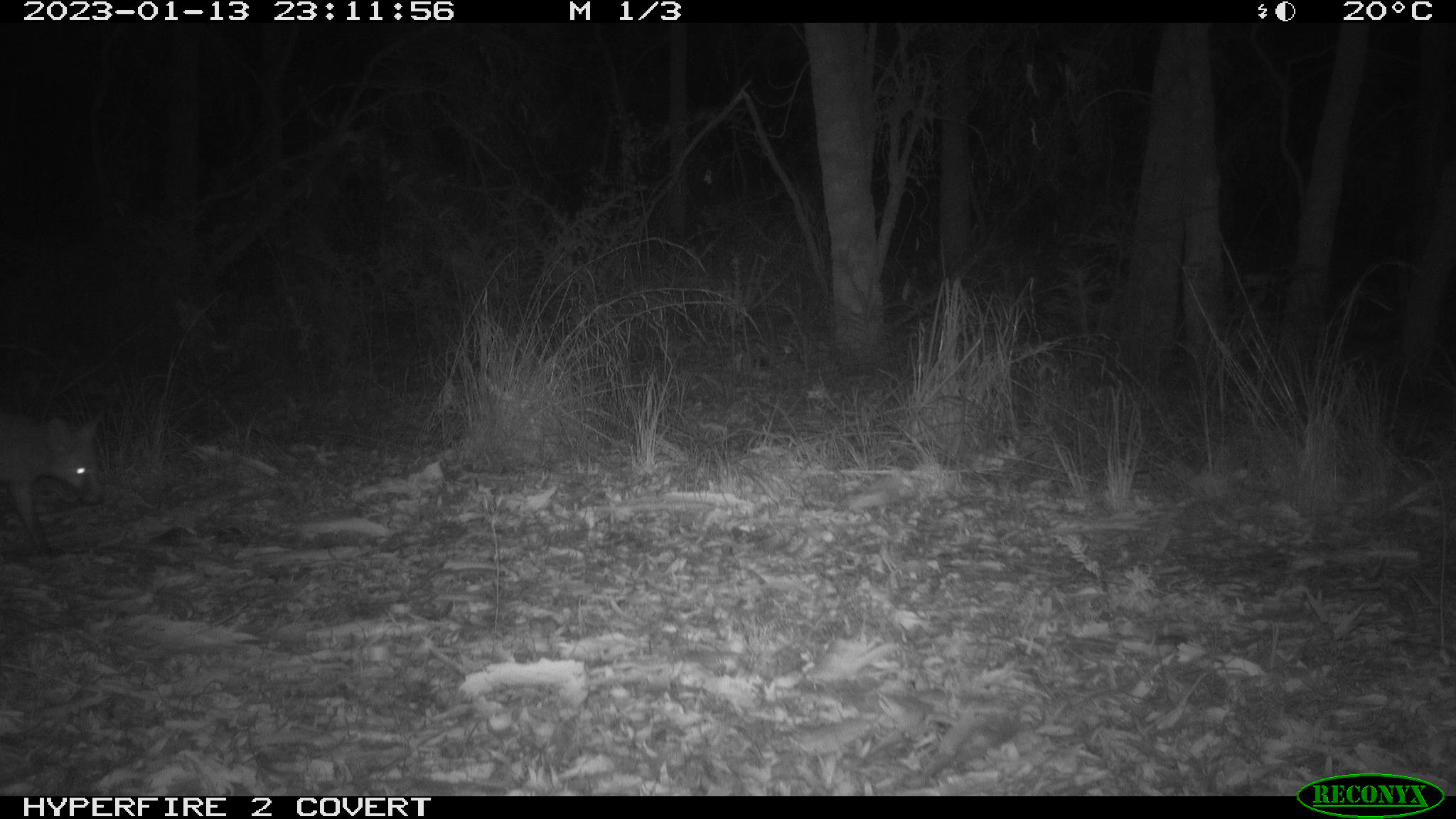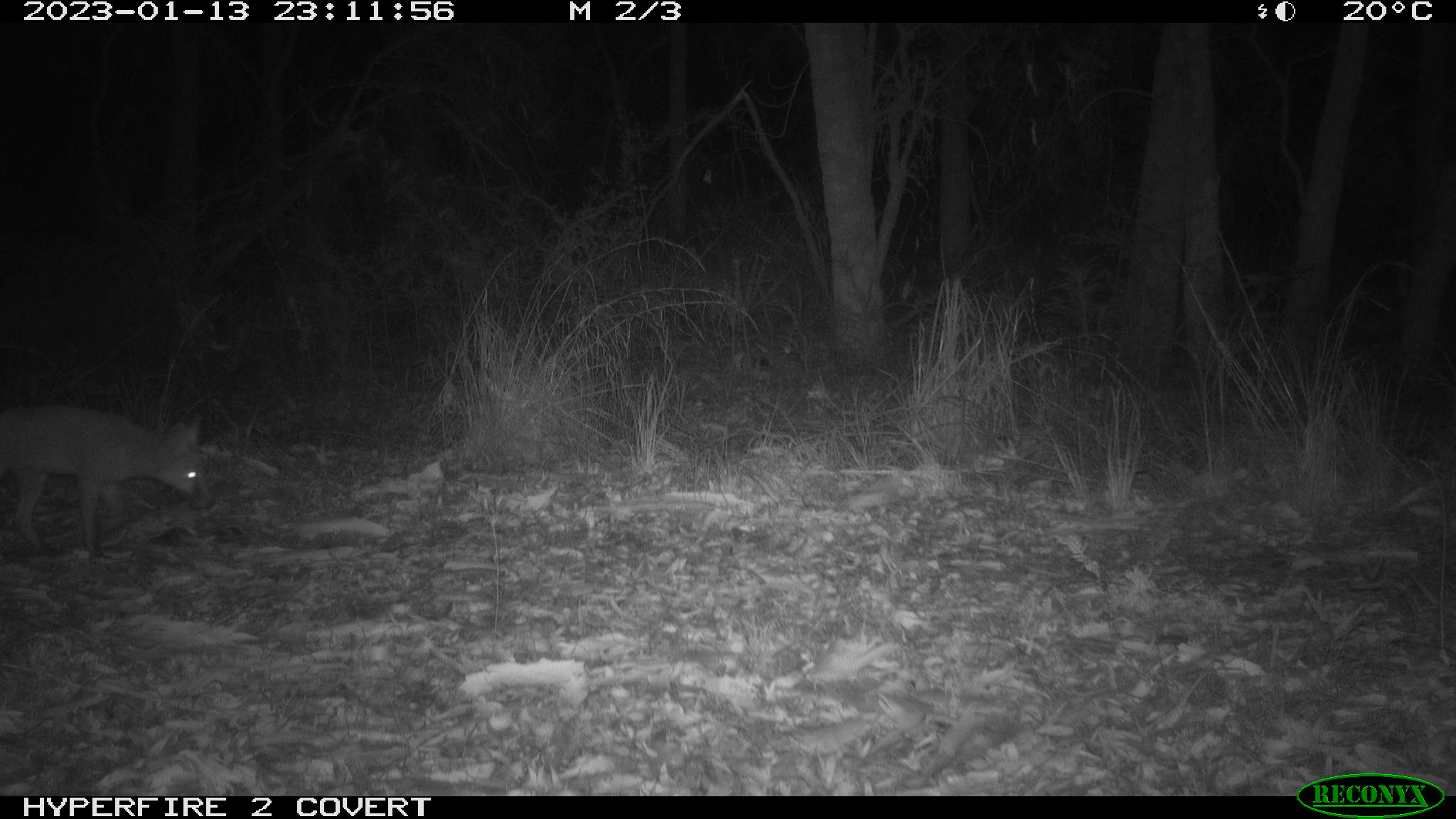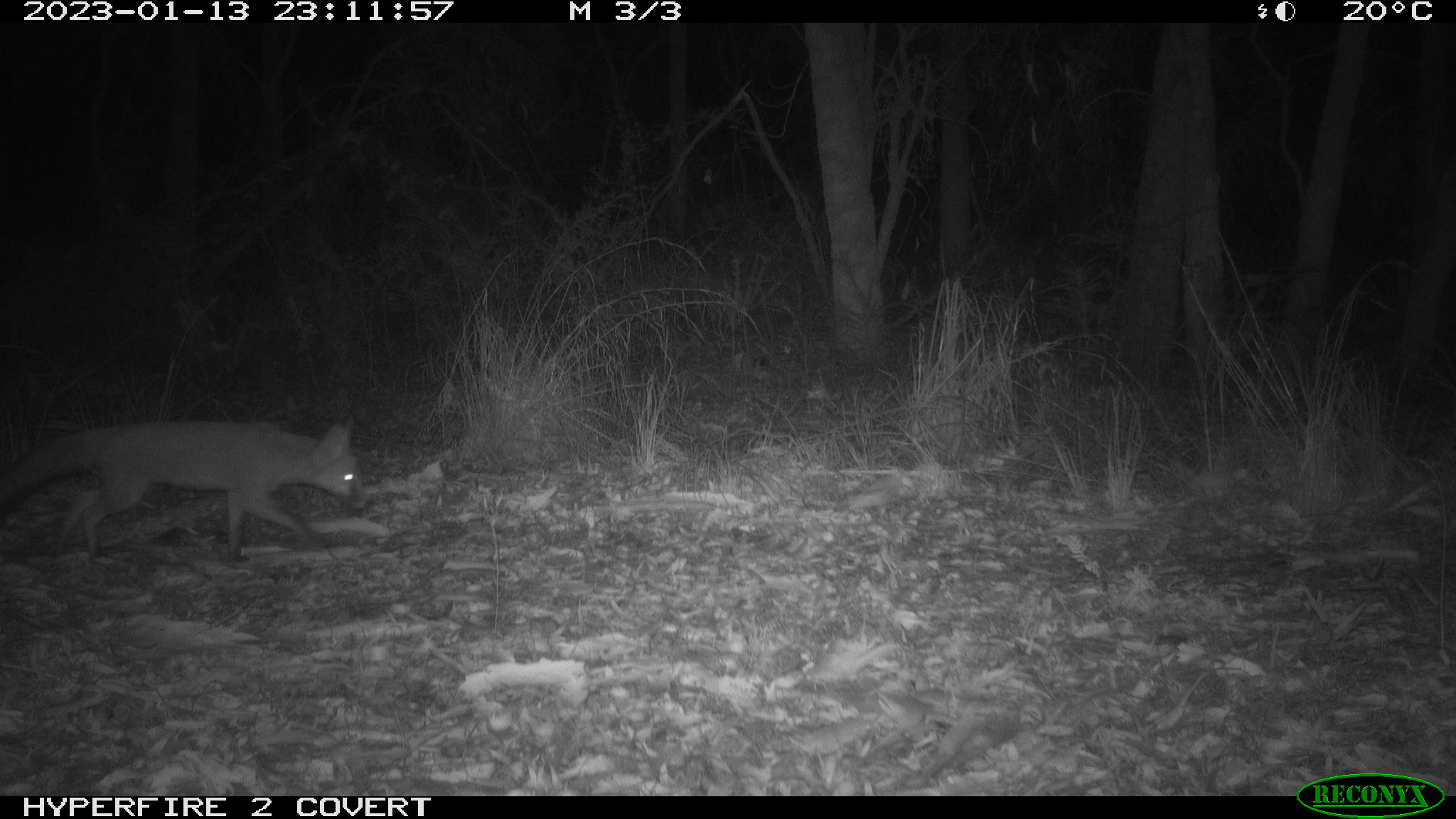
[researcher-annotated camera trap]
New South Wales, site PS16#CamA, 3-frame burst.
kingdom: Animalia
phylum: Chordata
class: Mammalia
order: Carnivora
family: Canidae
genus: Vulpes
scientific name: Vulpes vulpes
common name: red fox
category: fox